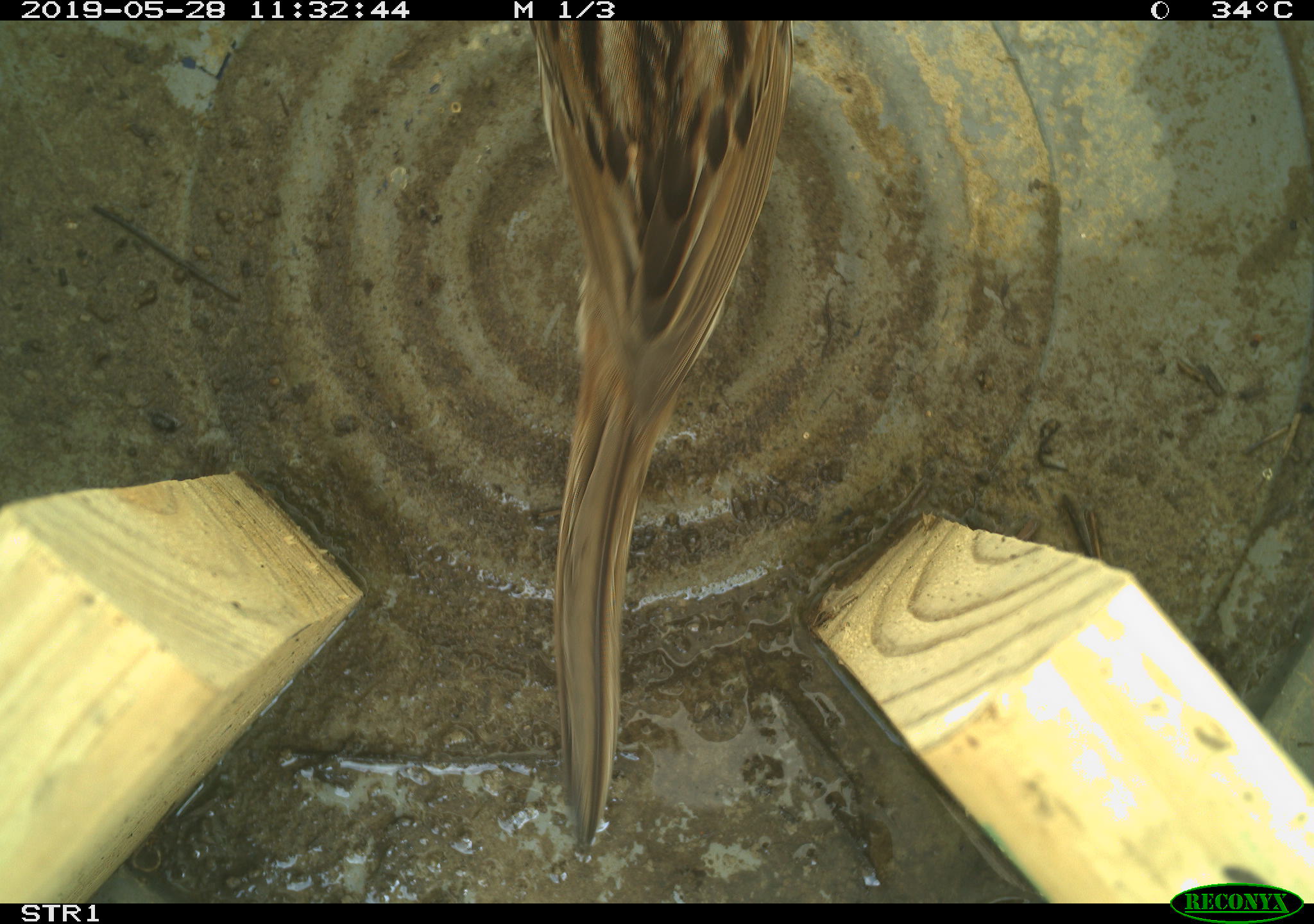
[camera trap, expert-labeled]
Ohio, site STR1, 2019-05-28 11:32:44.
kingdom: Animalia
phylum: Chordata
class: Aves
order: Passeriformes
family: Passerellidae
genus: Melospiza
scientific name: Melospiza melodia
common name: song sparrow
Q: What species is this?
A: Song sparrow (Melospiza melodia).